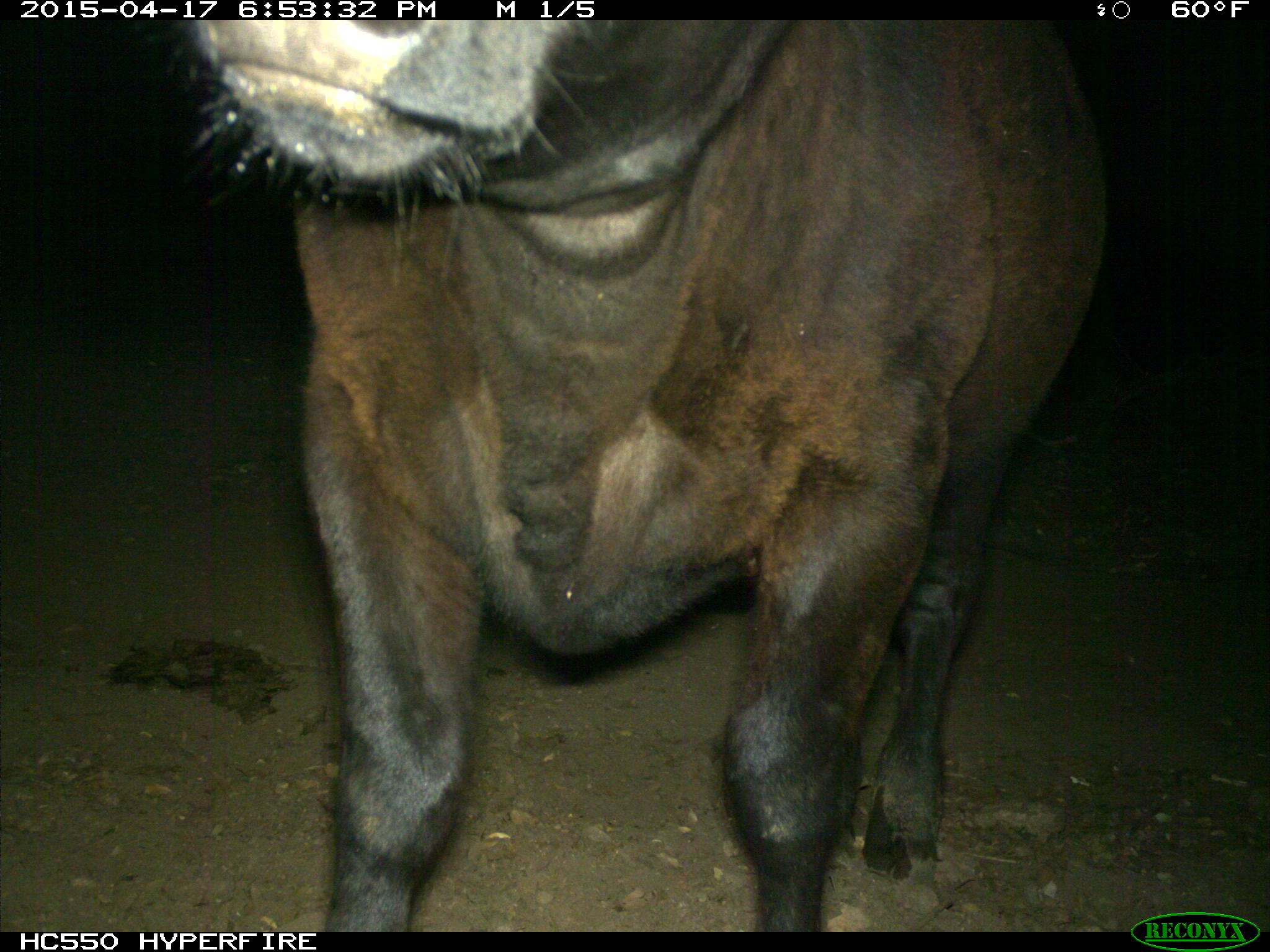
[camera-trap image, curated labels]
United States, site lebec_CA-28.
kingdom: Animalia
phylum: Chordata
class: Mammalia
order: Artiodactyla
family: Bovidae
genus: Bos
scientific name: Bos taurus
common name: domestic cow